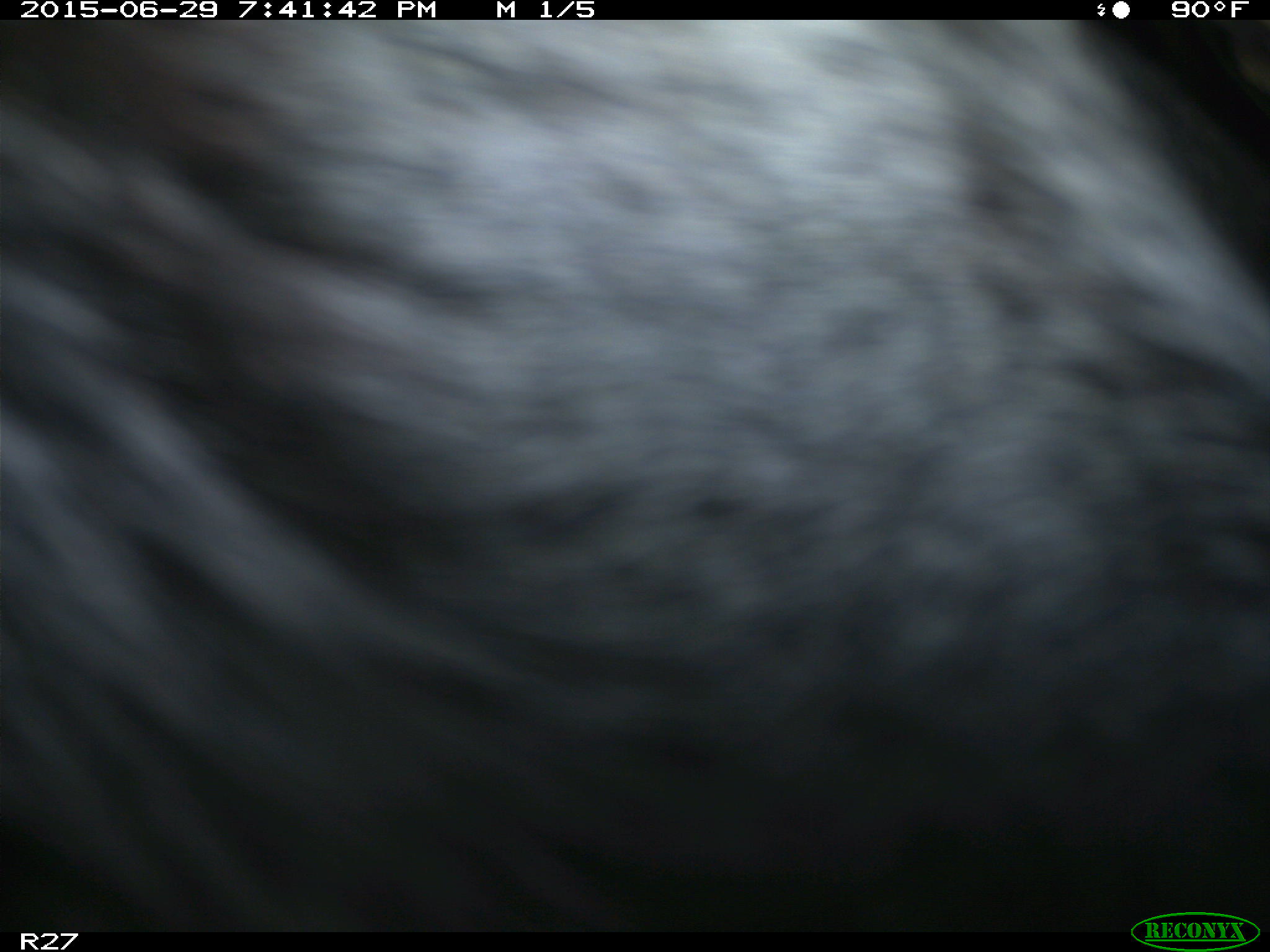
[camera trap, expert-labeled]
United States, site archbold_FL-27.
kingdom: Animalia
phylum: Chordata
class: Mammalia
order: Artiodactyla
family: Bovidae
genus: Bos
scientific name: Bos taurus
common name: domestic cow